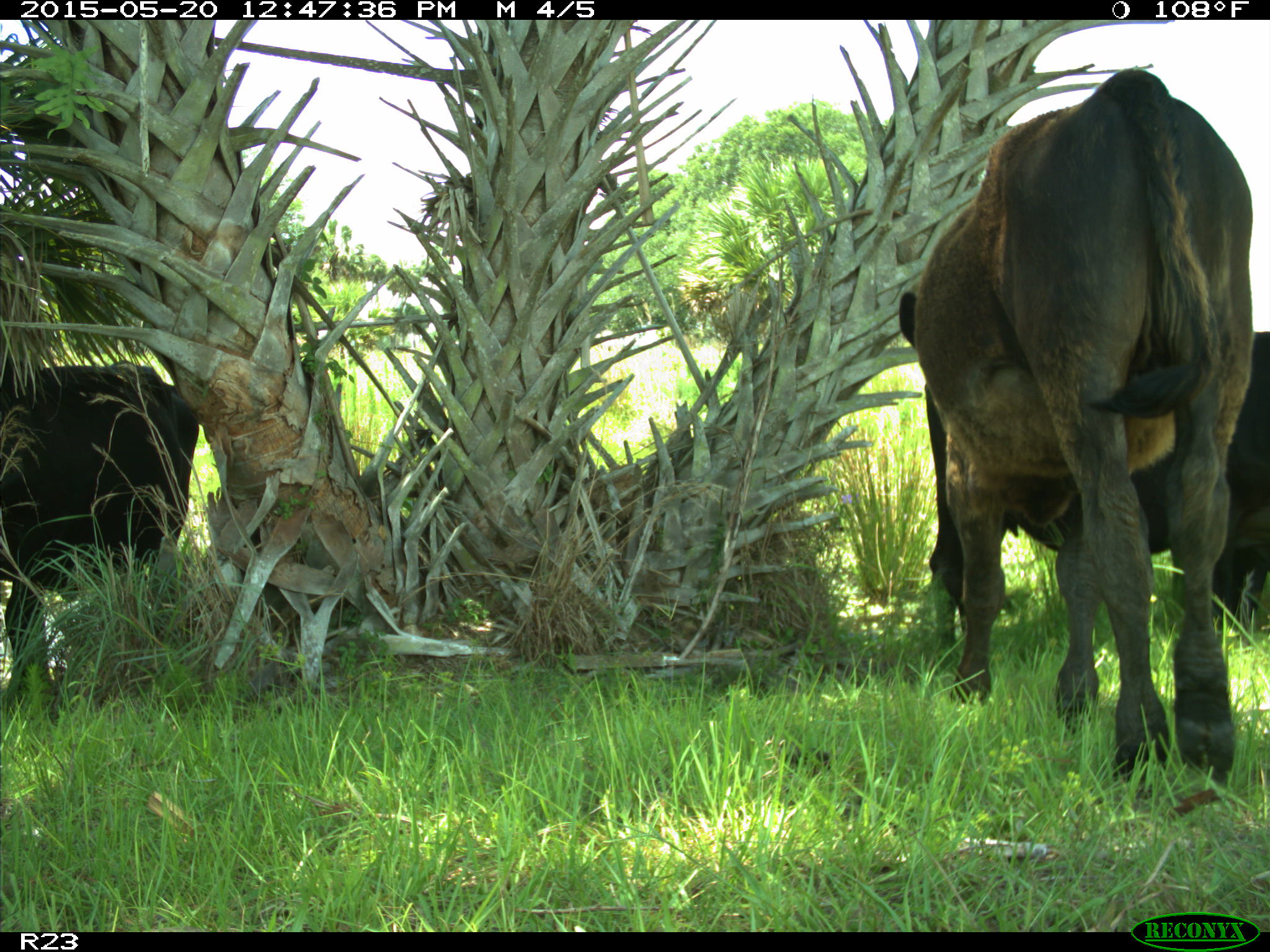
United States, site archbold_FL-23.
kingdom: Animalia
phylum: Chordata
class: Mammalia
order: Artiodactyla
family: Bovidae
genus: Bos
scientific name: Bos taurus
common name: domestic cow